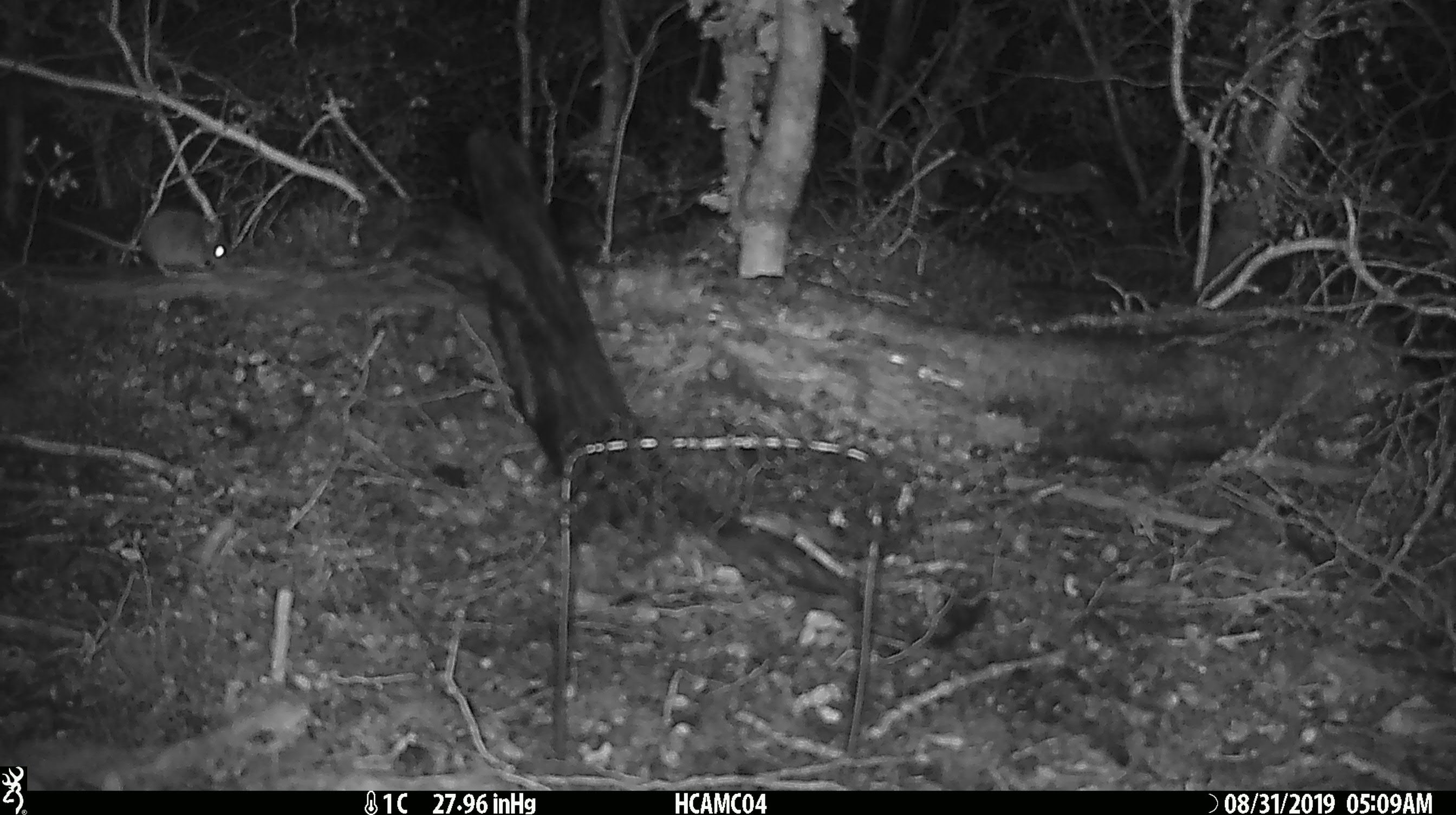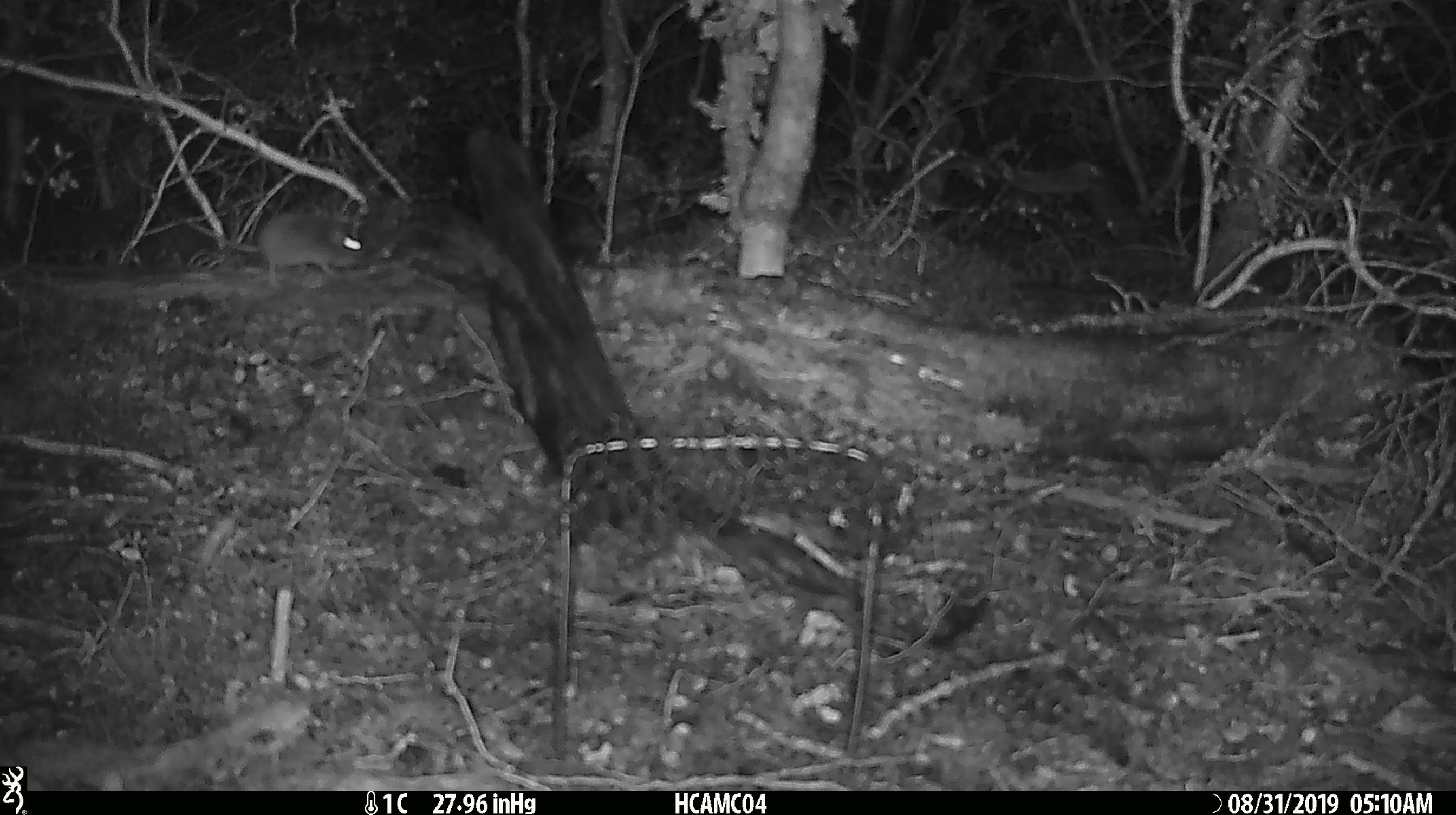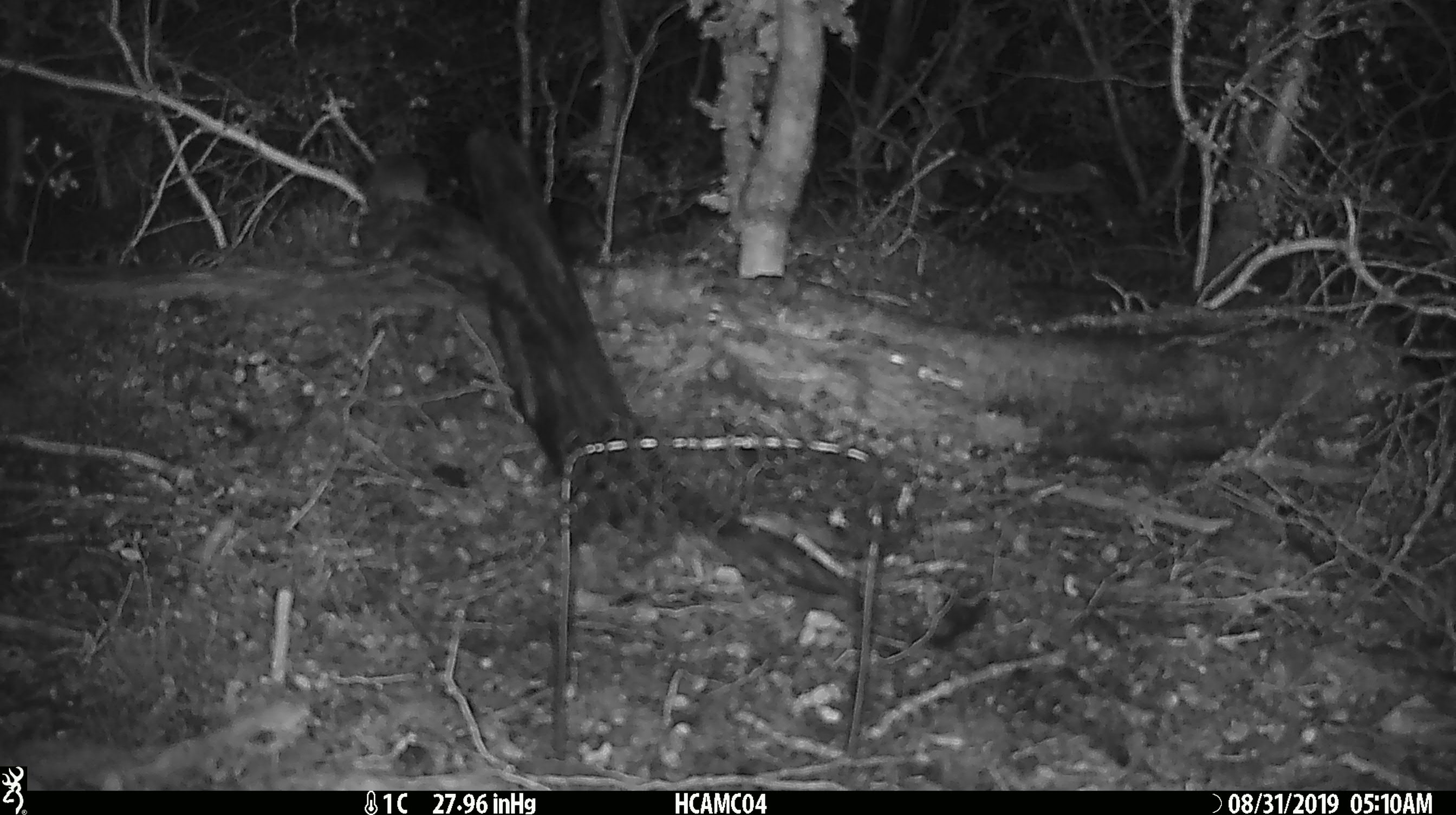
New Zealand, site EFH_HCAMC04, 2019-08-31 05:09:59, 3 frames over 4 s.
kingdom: Animalia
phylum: Chordata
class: Mammalia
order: Rodentia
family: Muridae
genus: Mus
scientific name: Mus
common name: mouse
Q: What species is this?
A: Mouse (Mus).